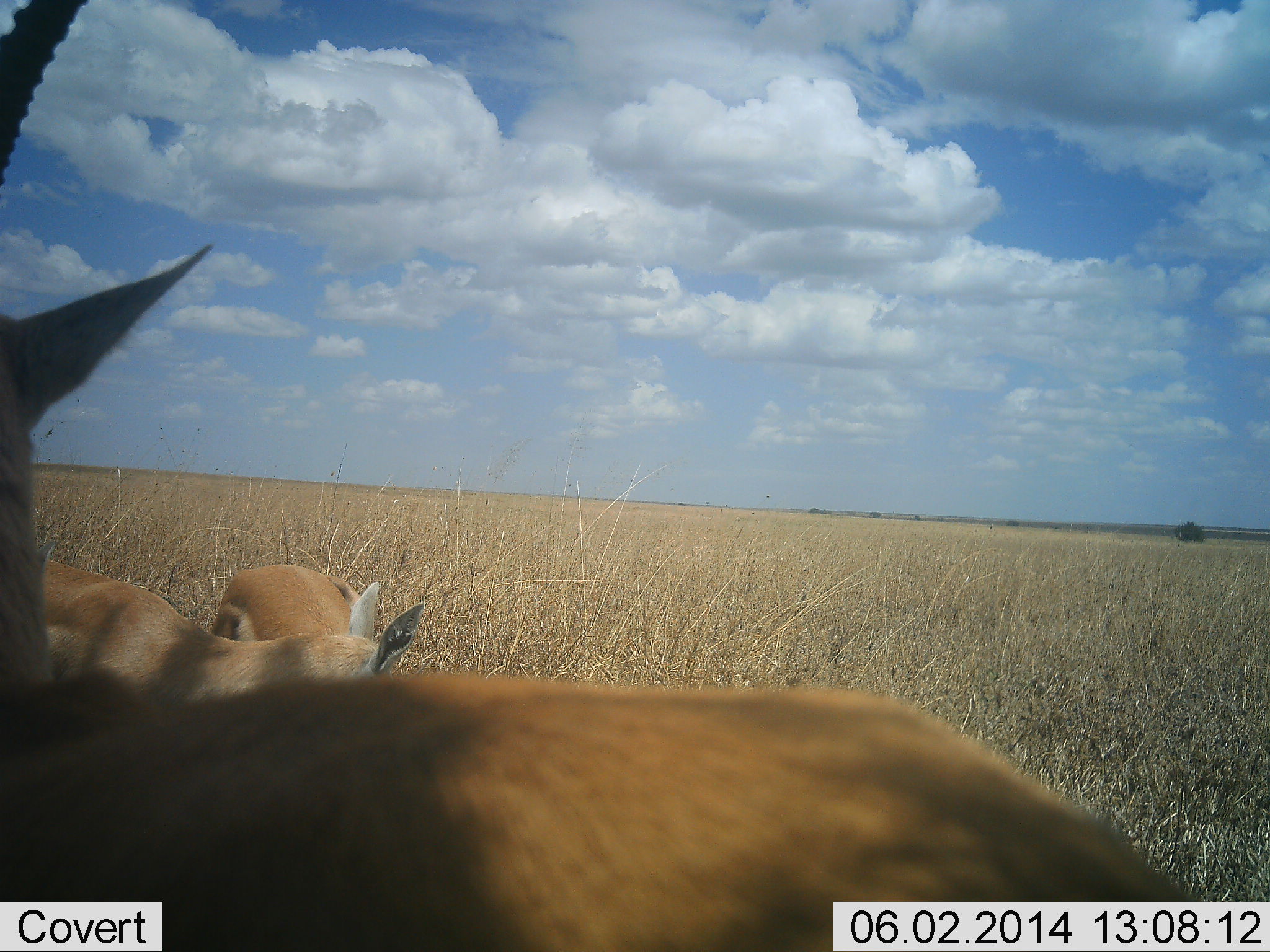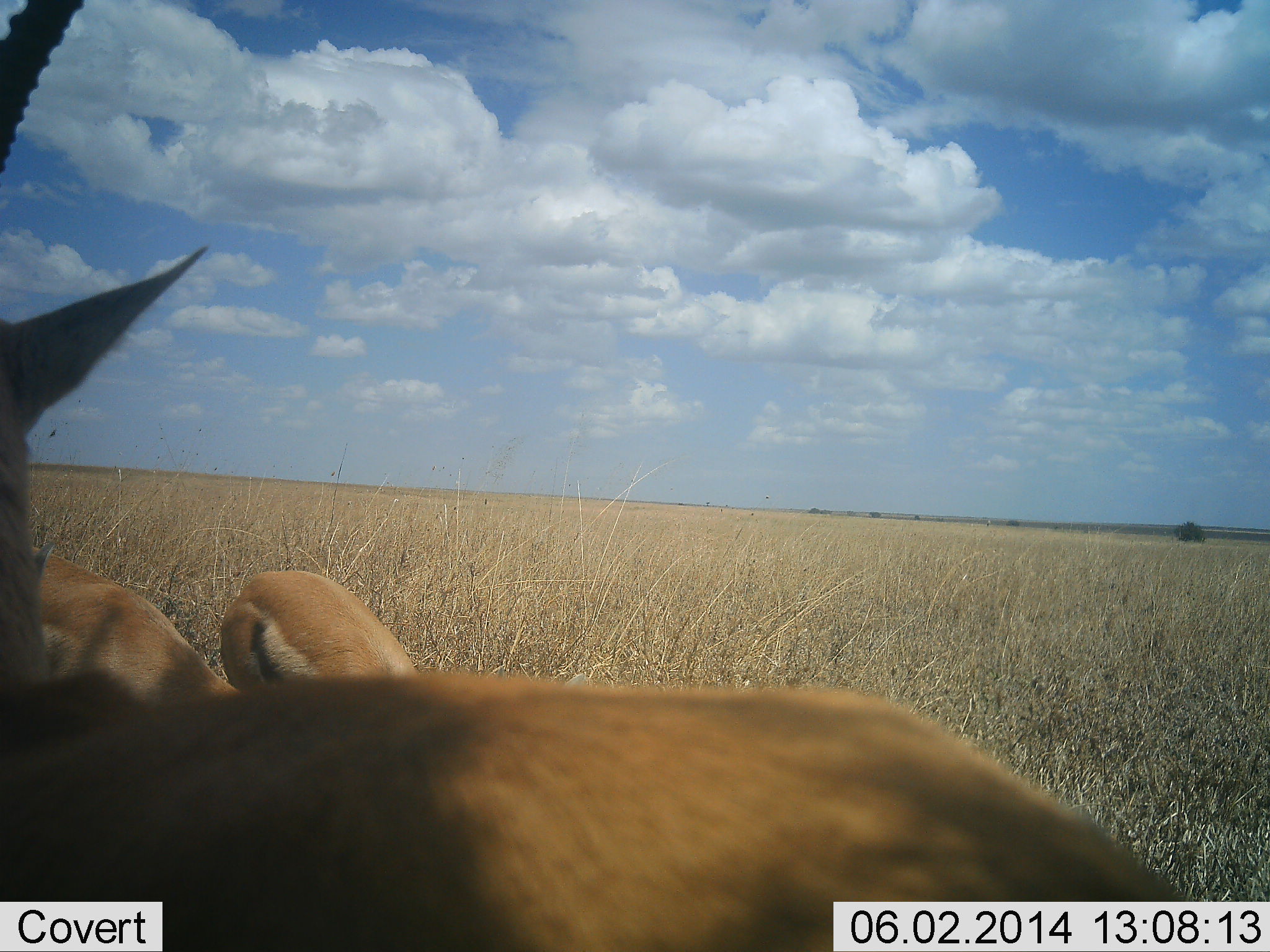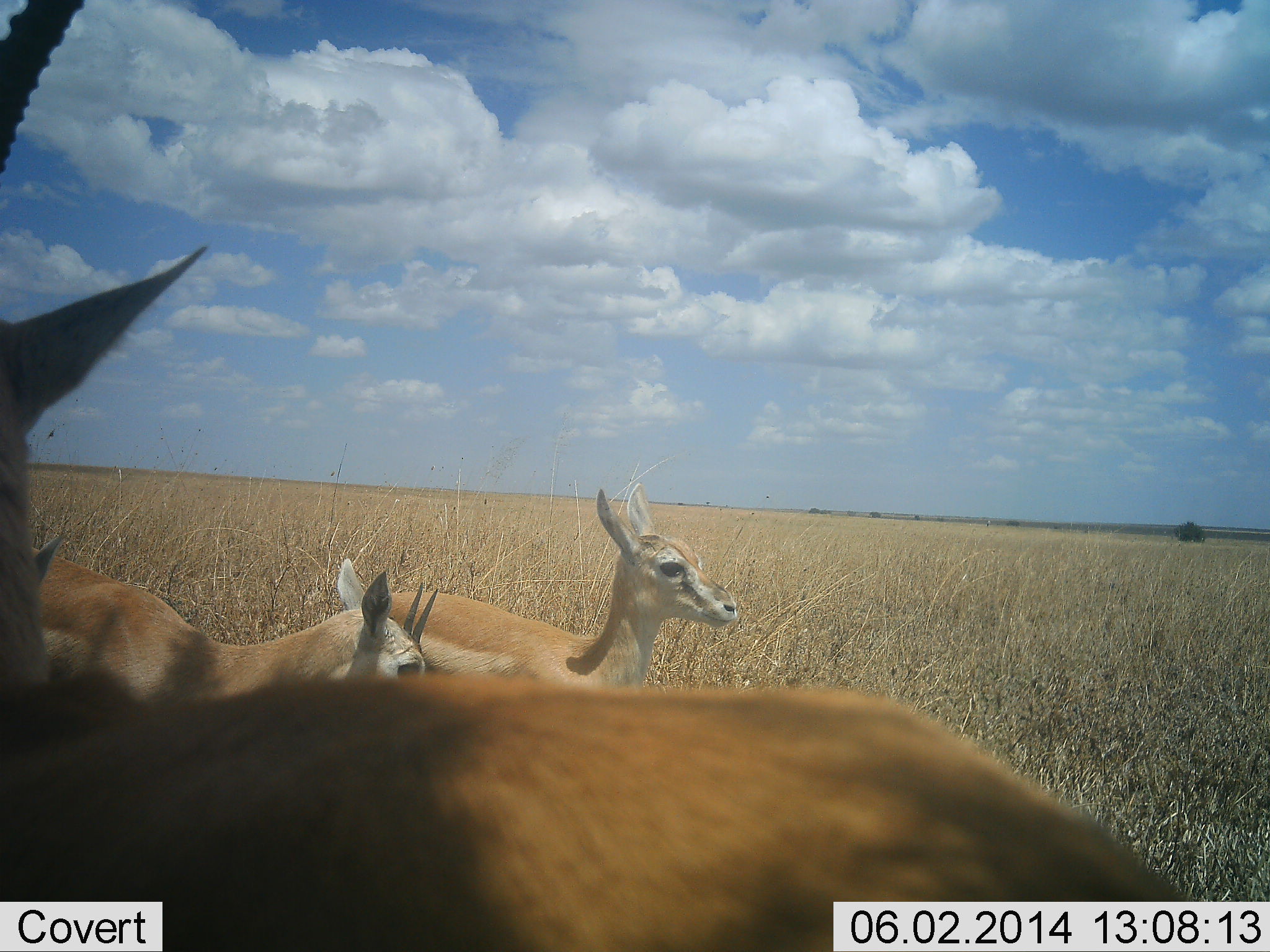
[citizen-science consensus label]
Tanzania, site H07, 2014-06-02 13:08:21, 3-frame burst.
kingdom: Animalia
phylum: Chordata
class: Mammalia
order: Artiodactyla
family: Bovidae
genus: Eudorcas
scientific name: Eudorcas thomsonii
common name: thomson's gazelle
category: gazellethomsons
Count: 3.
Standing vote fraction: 80%.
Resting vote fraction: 0%.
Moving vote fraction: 0%.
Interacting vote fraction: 0%.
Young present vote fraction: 10%.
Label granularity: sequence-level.